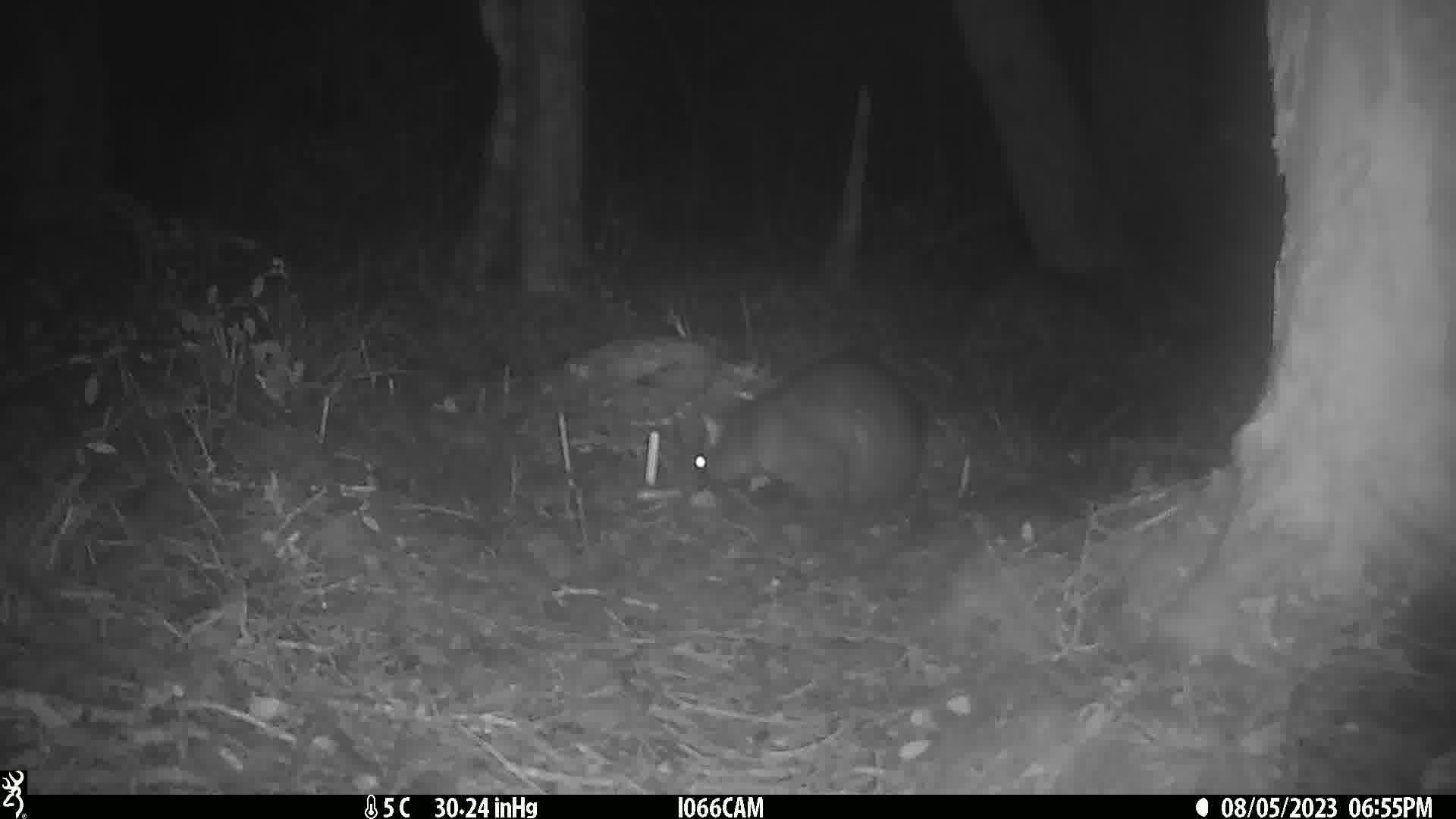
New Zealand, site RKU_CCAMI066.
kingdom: Animalia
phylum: Chordata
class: Mammalia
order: Diprotodontia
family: Phalangeridae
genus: Trichosurus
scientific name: Trichosurus vulpecula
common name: common brushtail possum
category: possum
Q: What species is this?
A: Possum (common brushtail possum) (Trichosurus vulpecula).